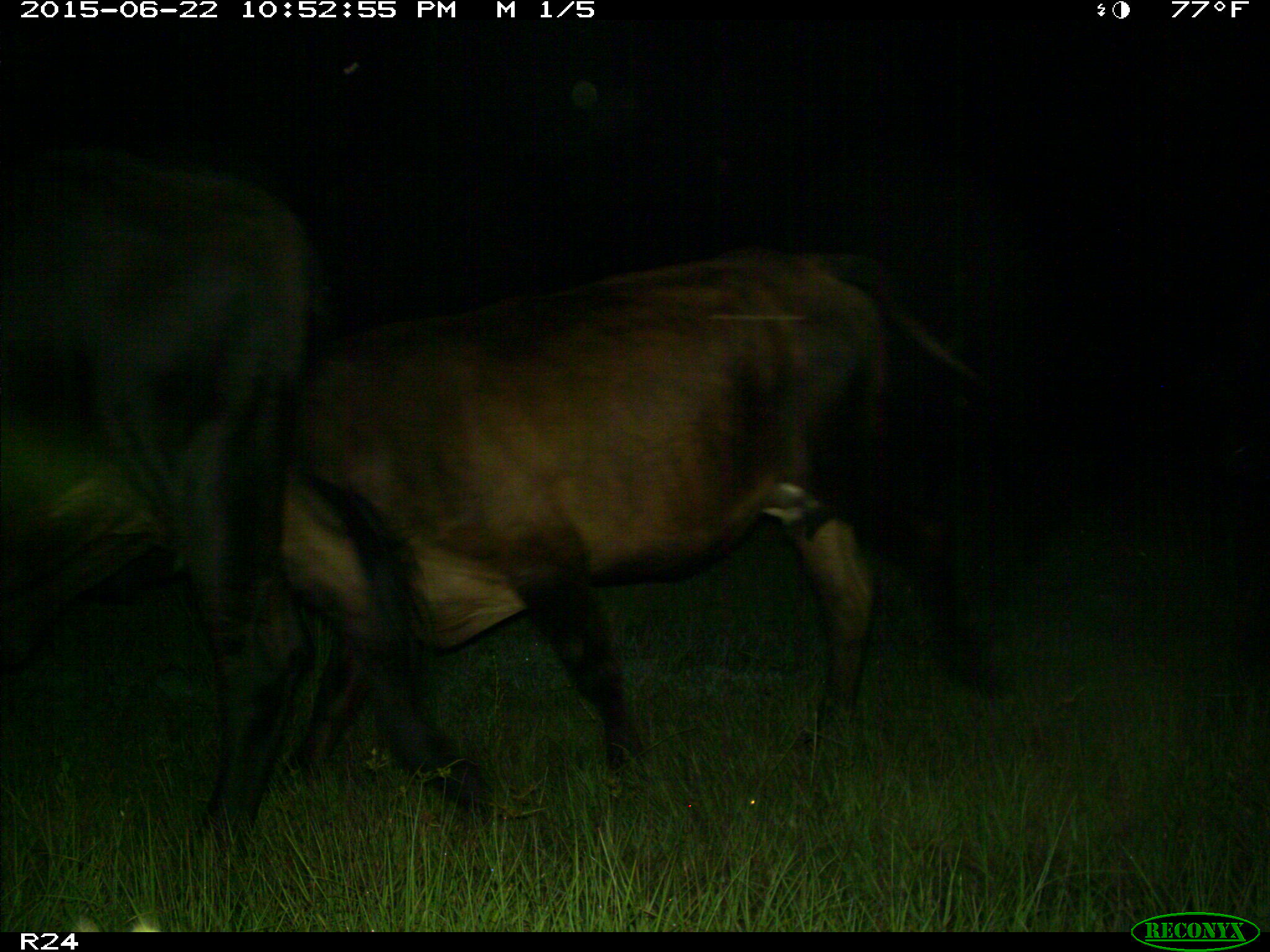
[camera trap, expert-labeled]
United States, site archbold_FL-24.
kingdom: Animalia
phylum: Chordata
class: Mammalia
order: Artiodactyla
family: Bovidae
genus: Bos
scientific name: Bos taurus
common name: domestic cow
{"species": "Bos taurus (domestic cow)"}